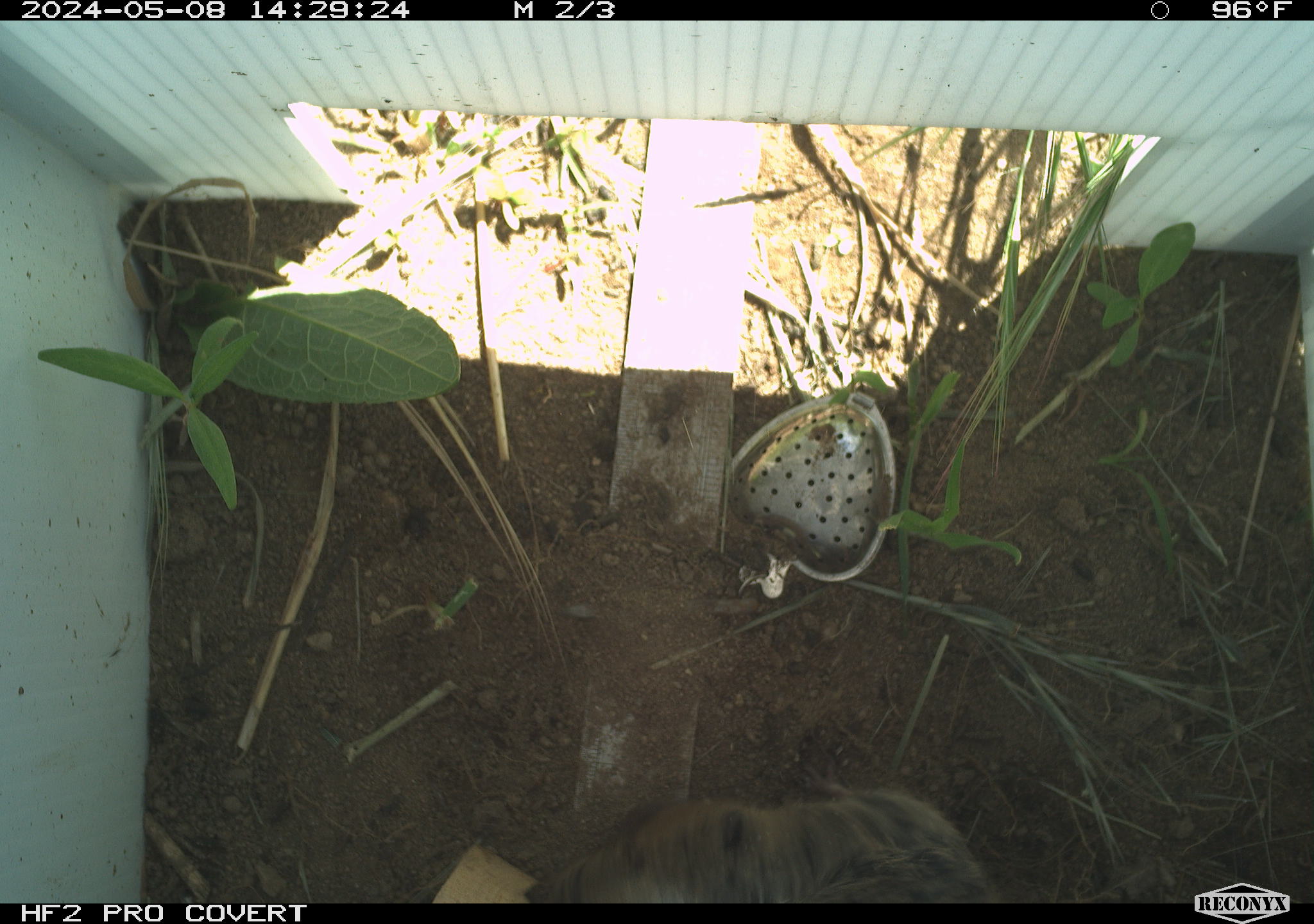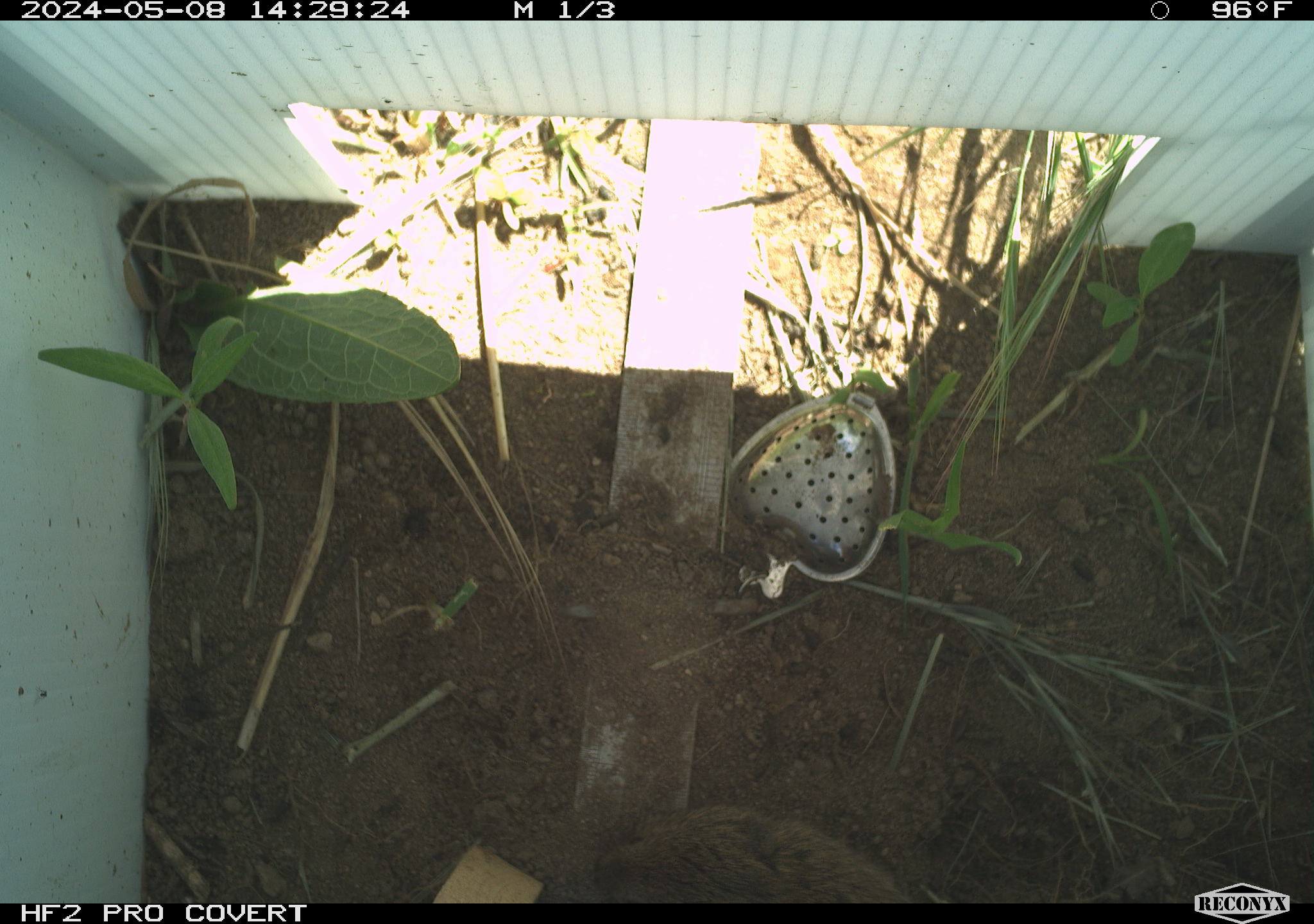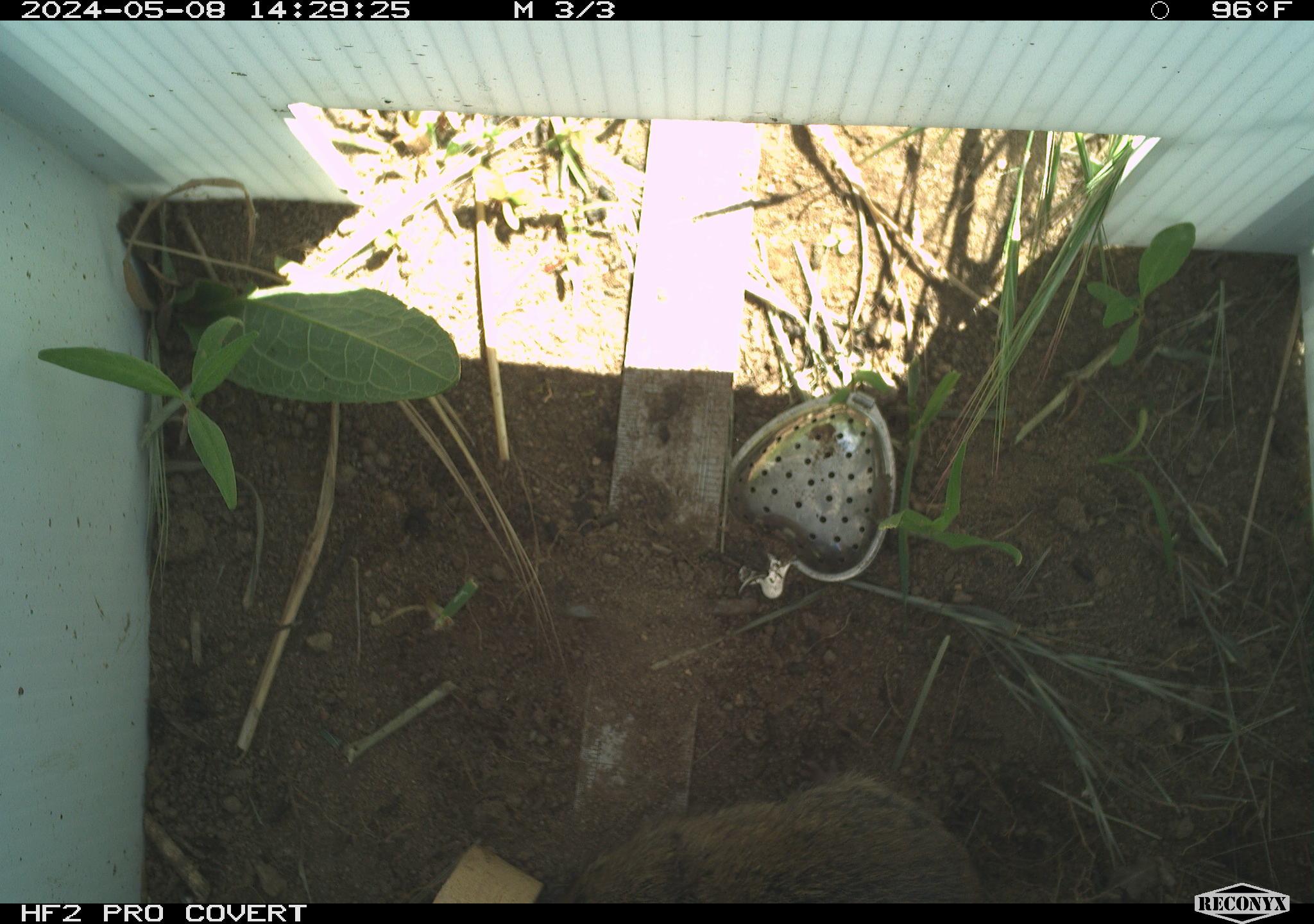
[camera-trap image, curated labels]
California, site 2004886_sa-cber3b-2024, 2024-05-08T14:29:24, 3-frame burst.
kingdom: Animalia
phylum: Chordata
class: Mammalia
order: Rodentia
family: Cricetidae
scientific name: Arvicolinae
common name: voles, lemmings, and muskrats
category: arvicolinae subfamily